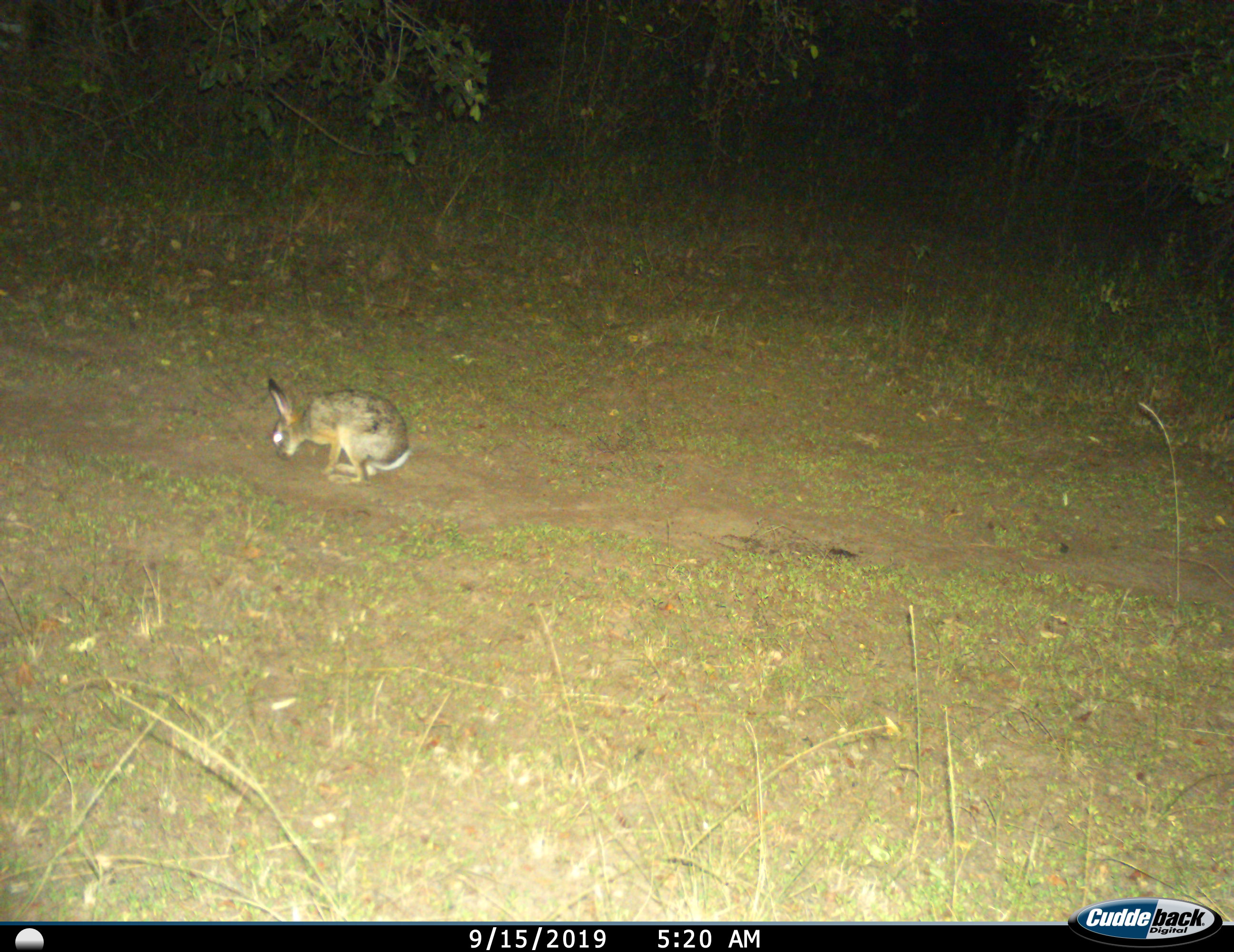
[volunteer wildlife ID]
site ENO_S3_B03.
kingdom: Animalia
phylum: Chordata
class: Mammalia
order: Lagomorpha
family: Leporidae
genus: Lepus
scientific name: Lepus saxatilis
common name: scrub hare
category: haresavannah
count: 1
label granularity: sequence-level